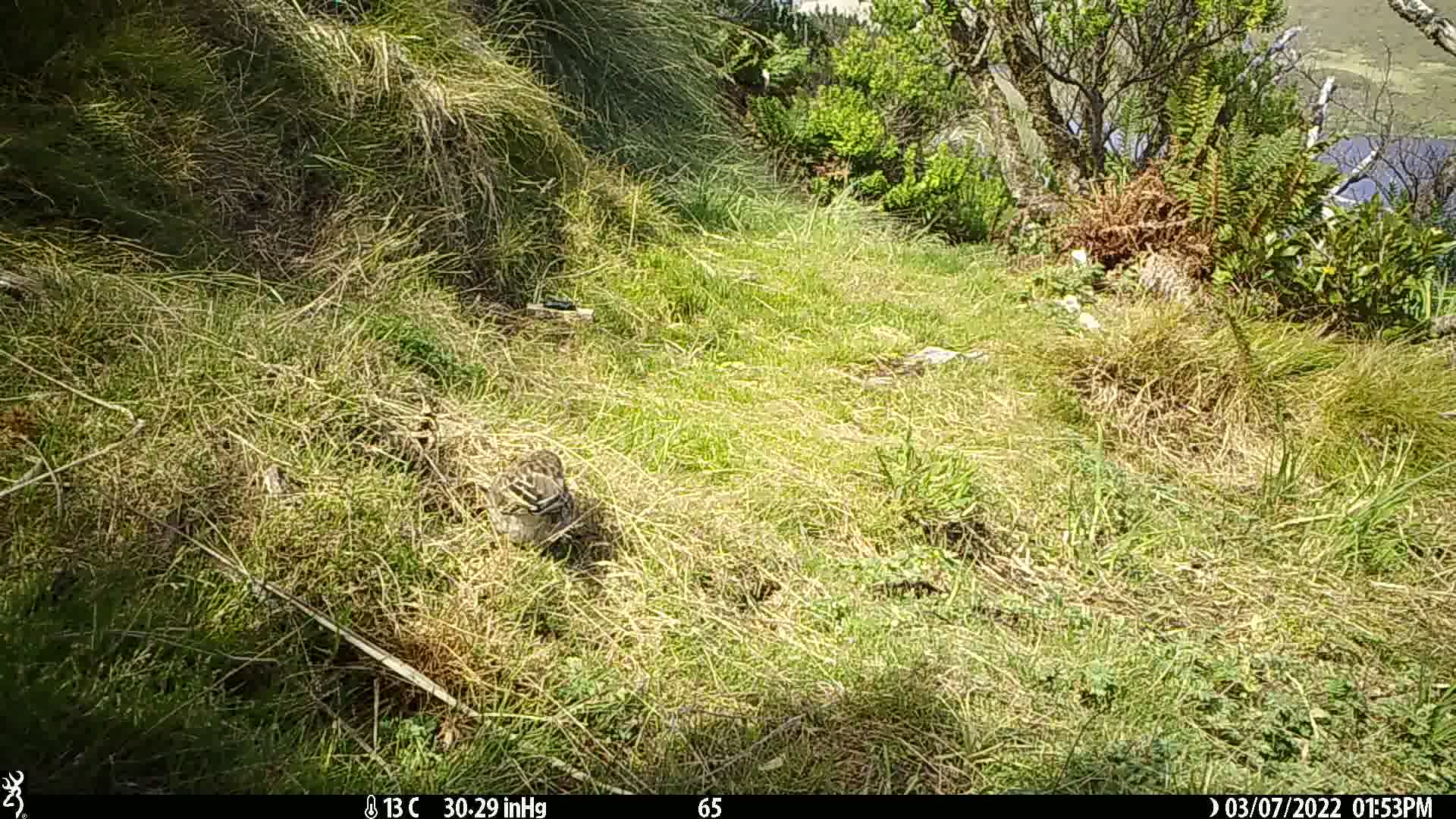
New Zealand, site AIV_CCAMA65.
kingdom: Animalia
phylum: Chordata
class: Aves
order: Passeriformes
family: Motacillidae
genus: Anthus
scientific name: Anthus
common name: pipit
Pipit (Anthus).